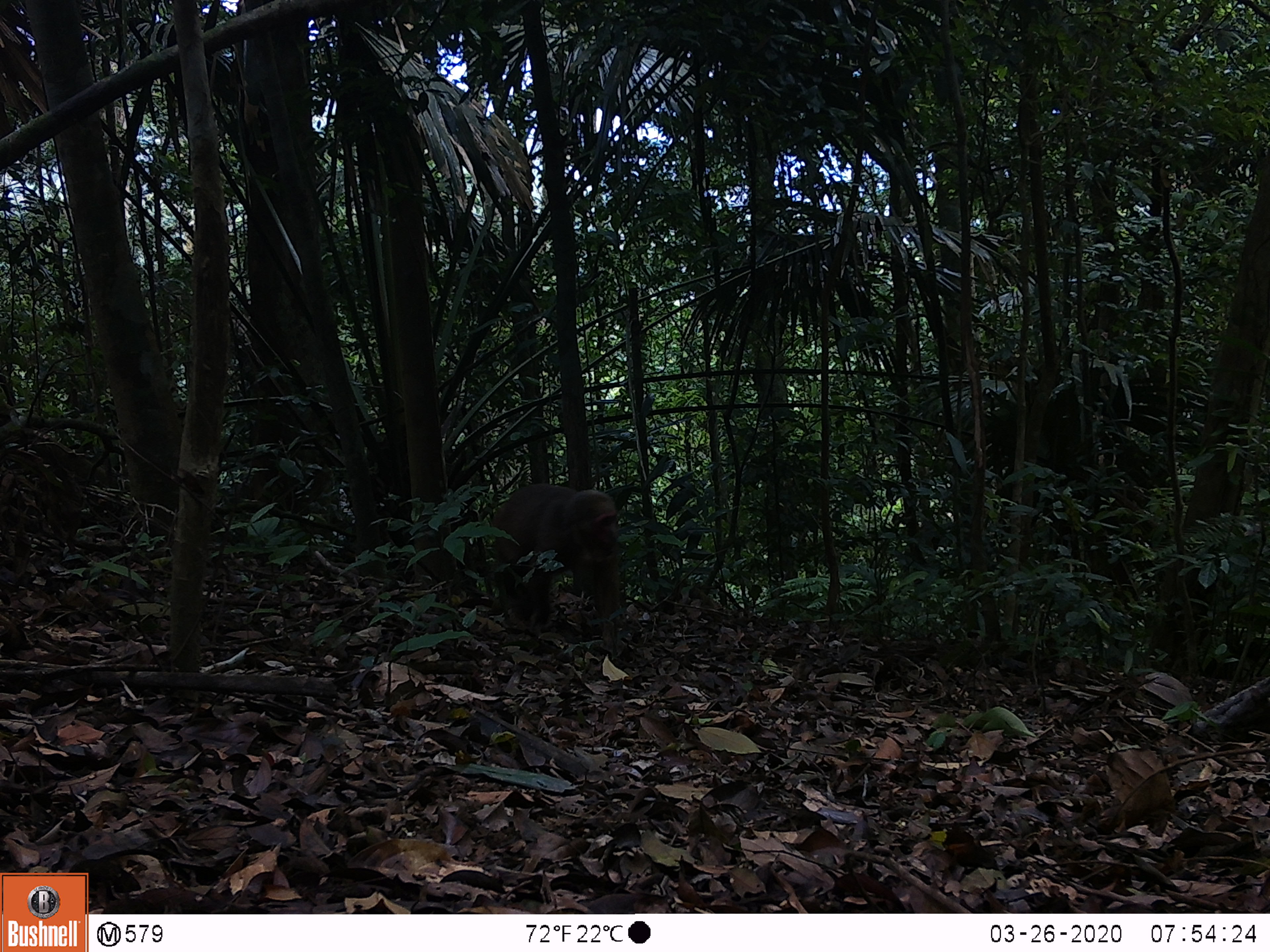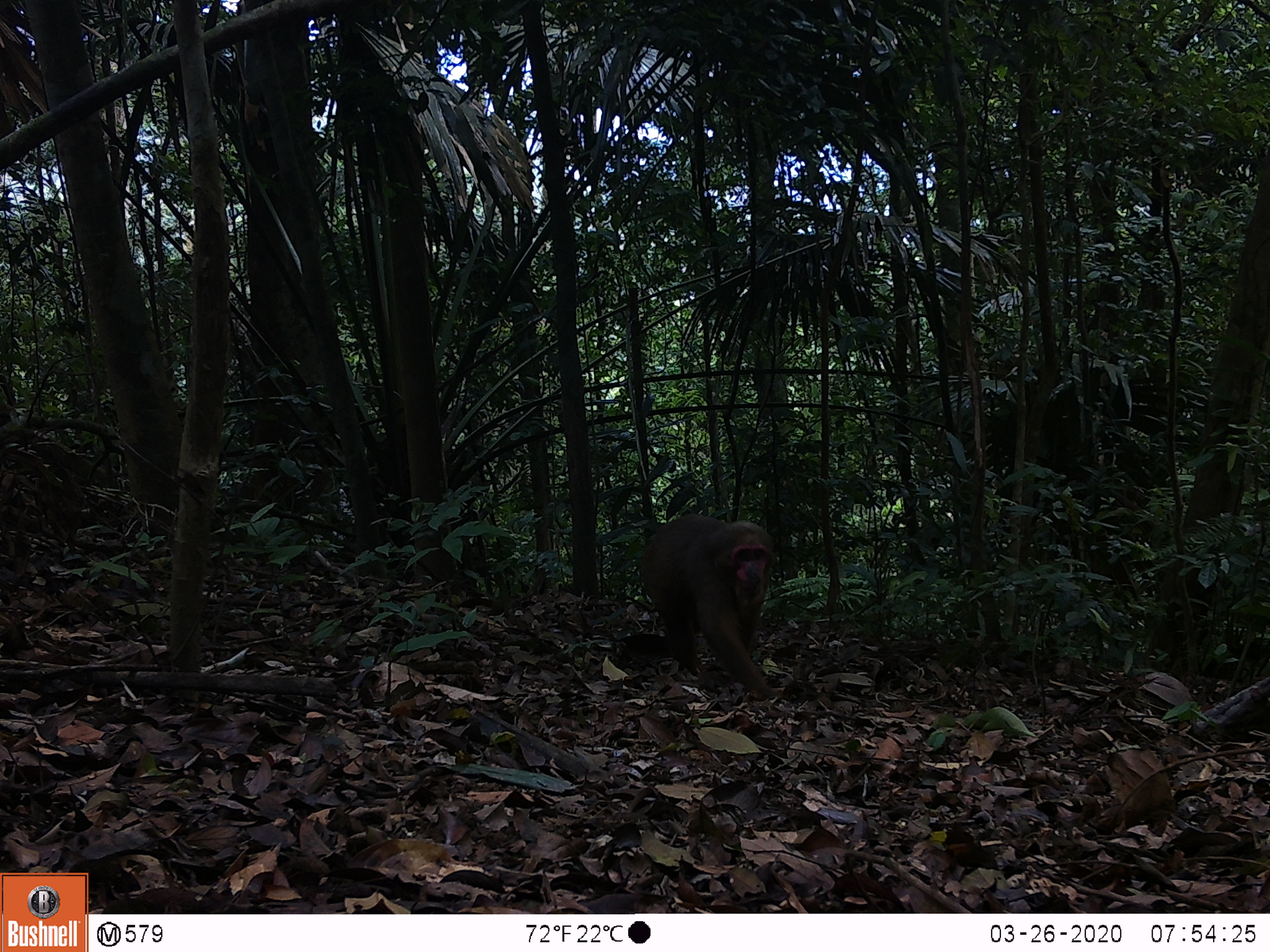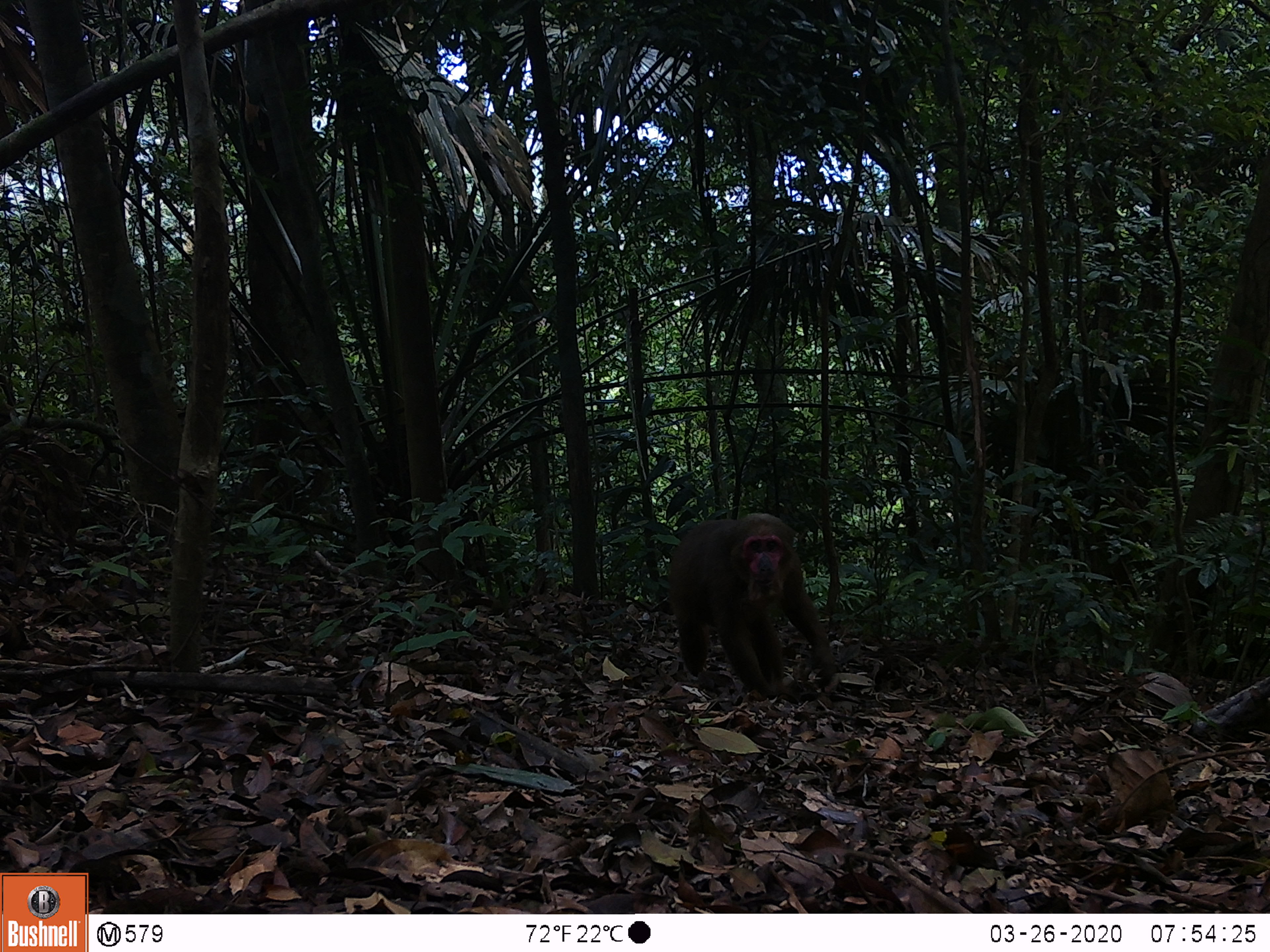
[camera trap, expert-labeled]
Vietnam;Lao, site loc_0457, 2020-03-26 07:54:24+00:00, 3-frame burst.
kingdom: Animalia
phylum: Chordata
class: Mammalia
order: Primates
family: Cercopithecidae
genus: Macaca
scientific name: Macaca arctoides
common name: stump-tailed macaque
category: stump tailed macaque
Stump tailed macaque (stump-tailed macaque) (Macaca arctoides). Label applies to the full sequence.